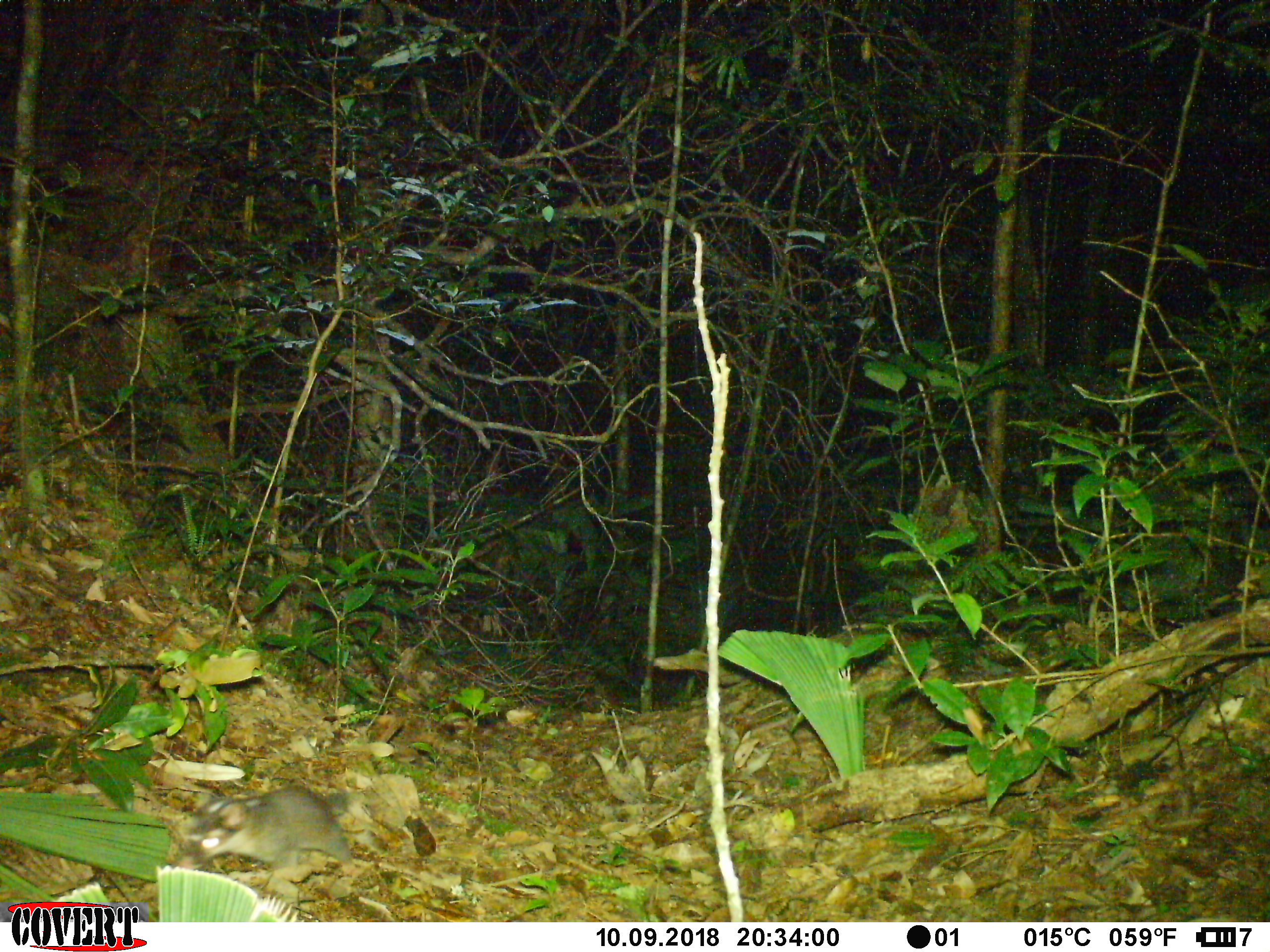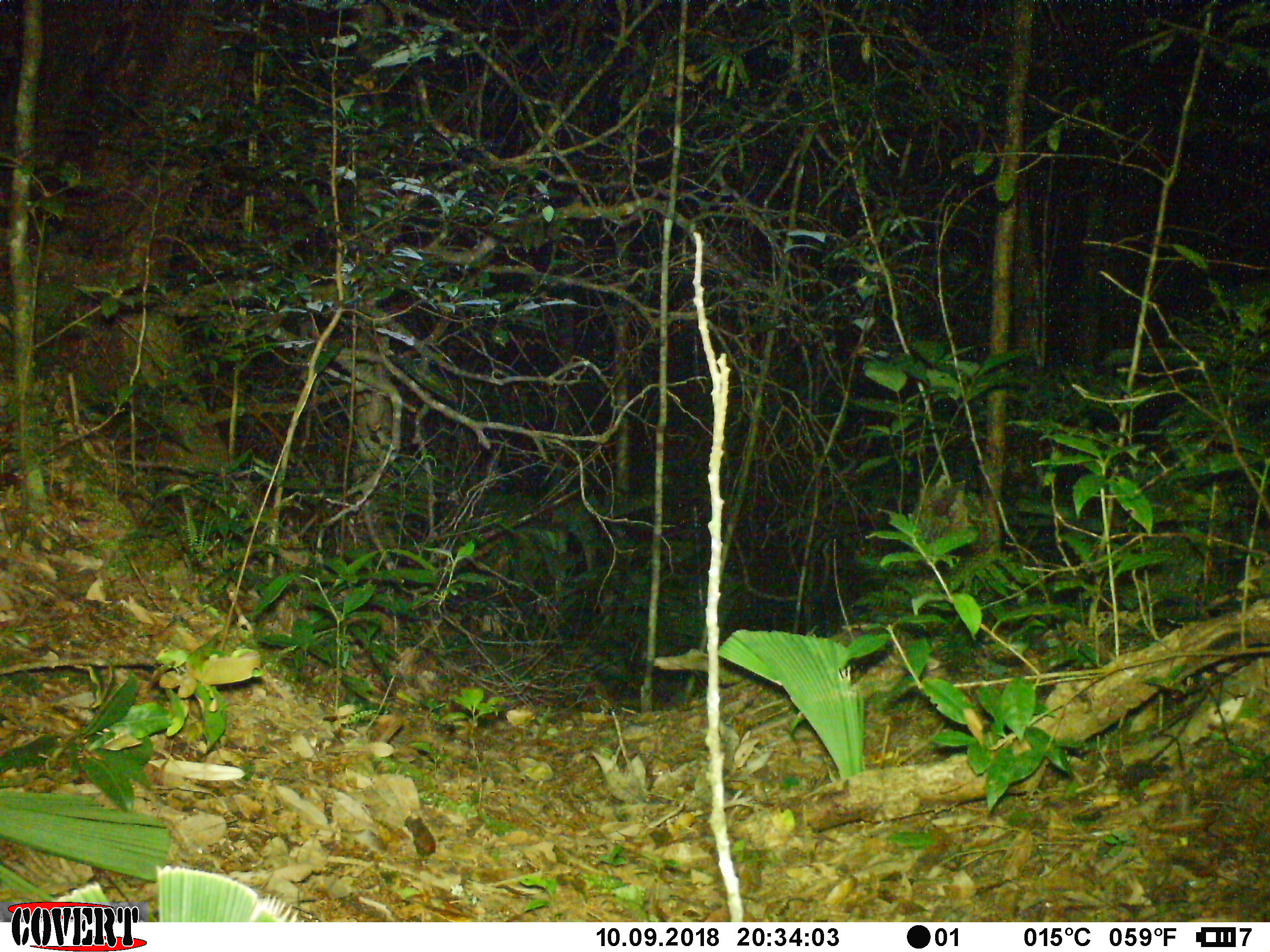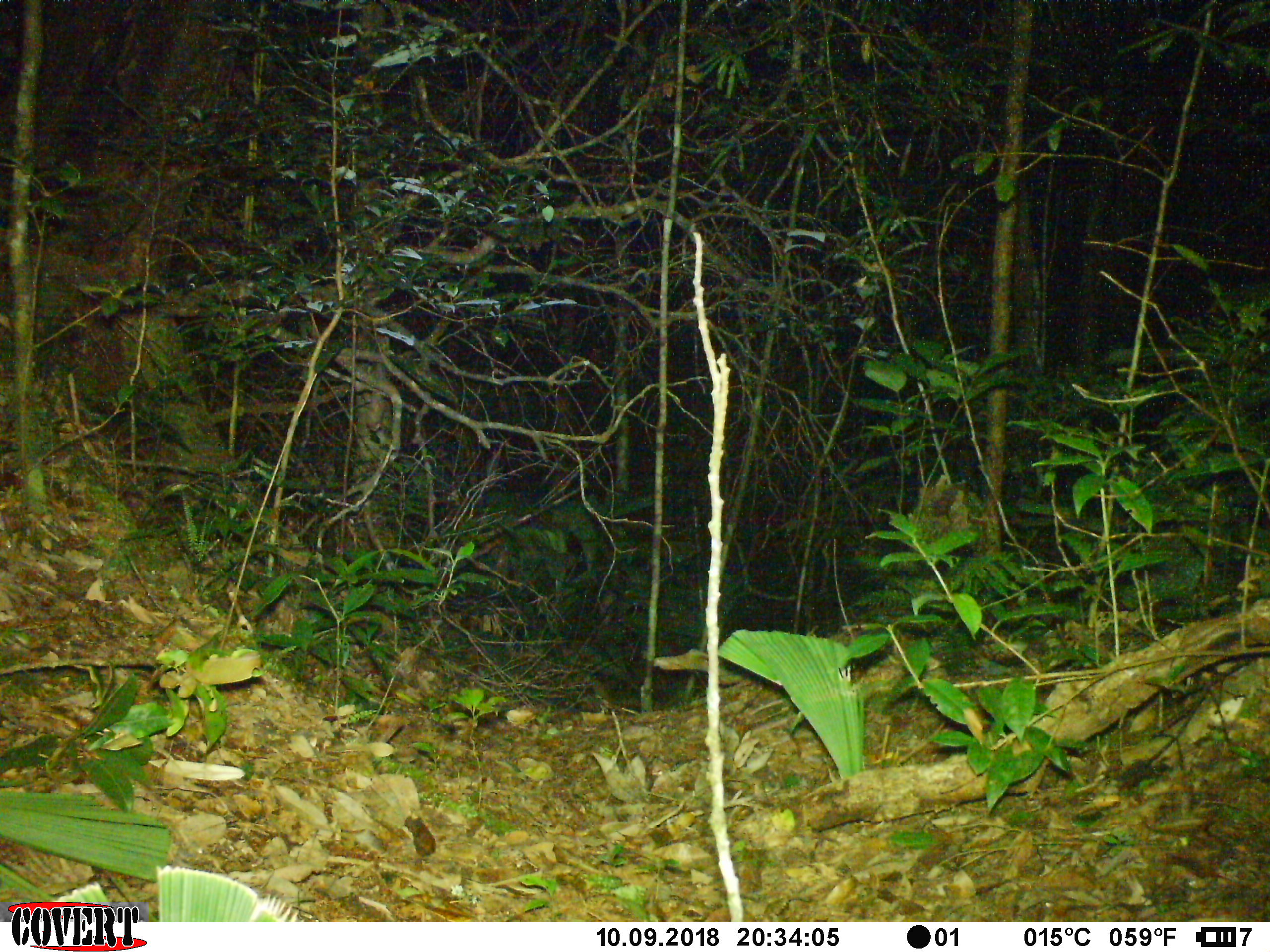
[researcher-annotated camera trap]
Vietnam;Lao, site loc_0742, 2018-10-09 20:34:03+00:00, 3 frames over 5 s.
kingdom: Animalia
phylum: Chordata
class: Mammalia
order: Carnivora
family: Mustelidae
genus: Melogale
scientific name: Melogale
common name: ferret badger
Ferret badger (Melogale). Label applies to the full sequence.